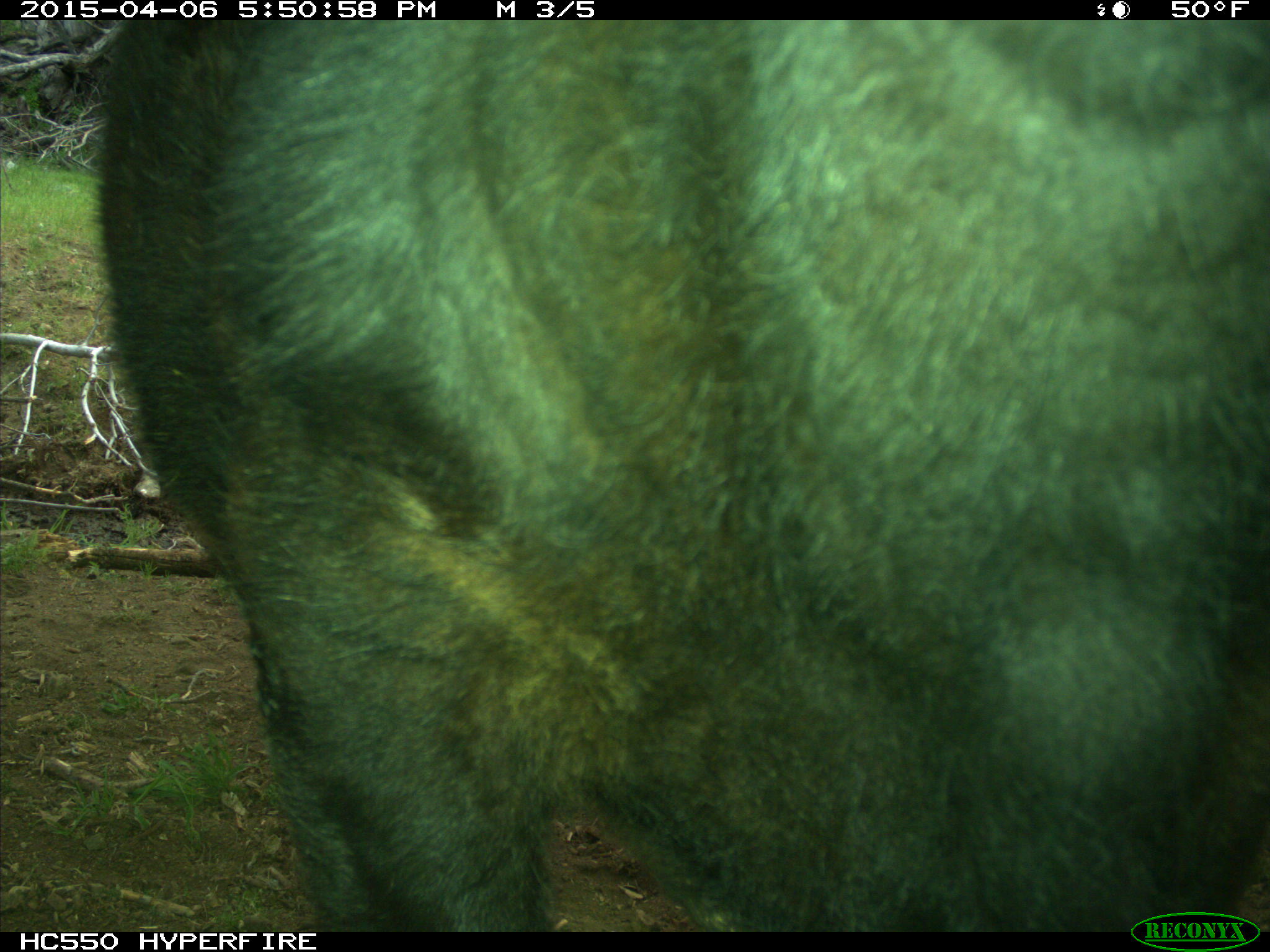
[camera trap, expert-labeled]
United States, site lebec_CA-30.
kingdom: Animalia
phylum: Chordata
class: Mammalia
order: Artiodactyla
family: Bovidae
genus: Bos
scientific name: Bos taurus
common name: domestic cow